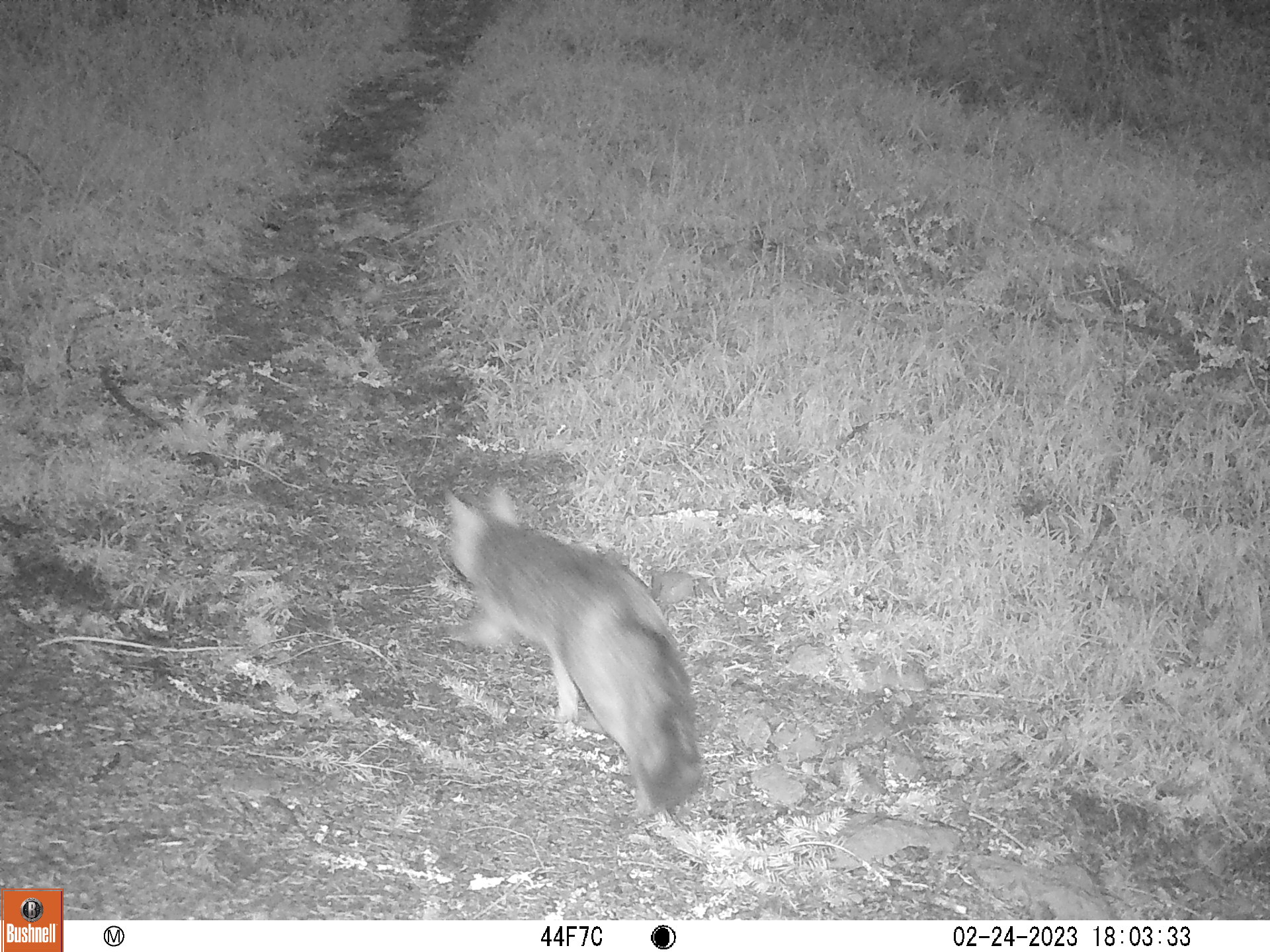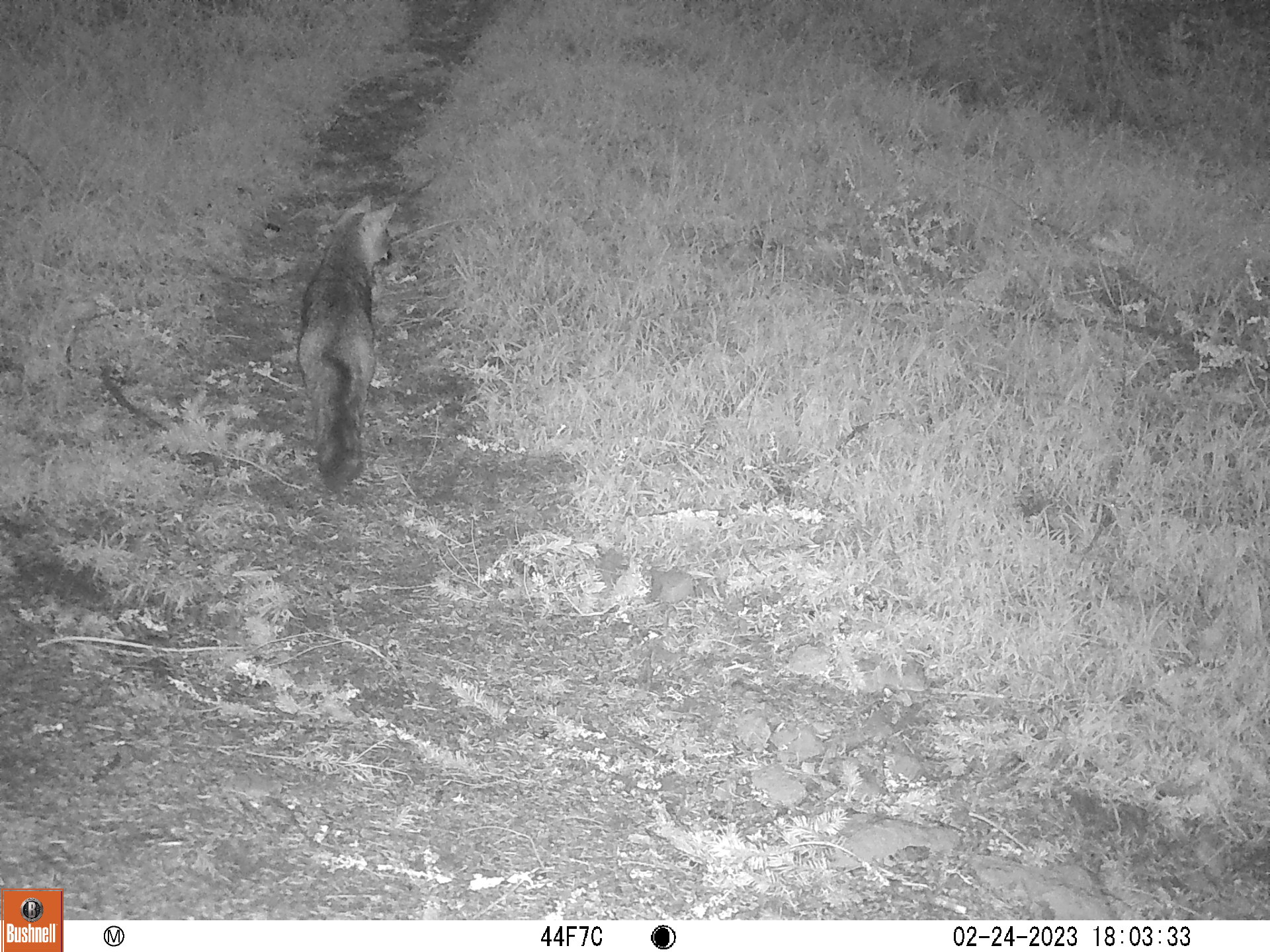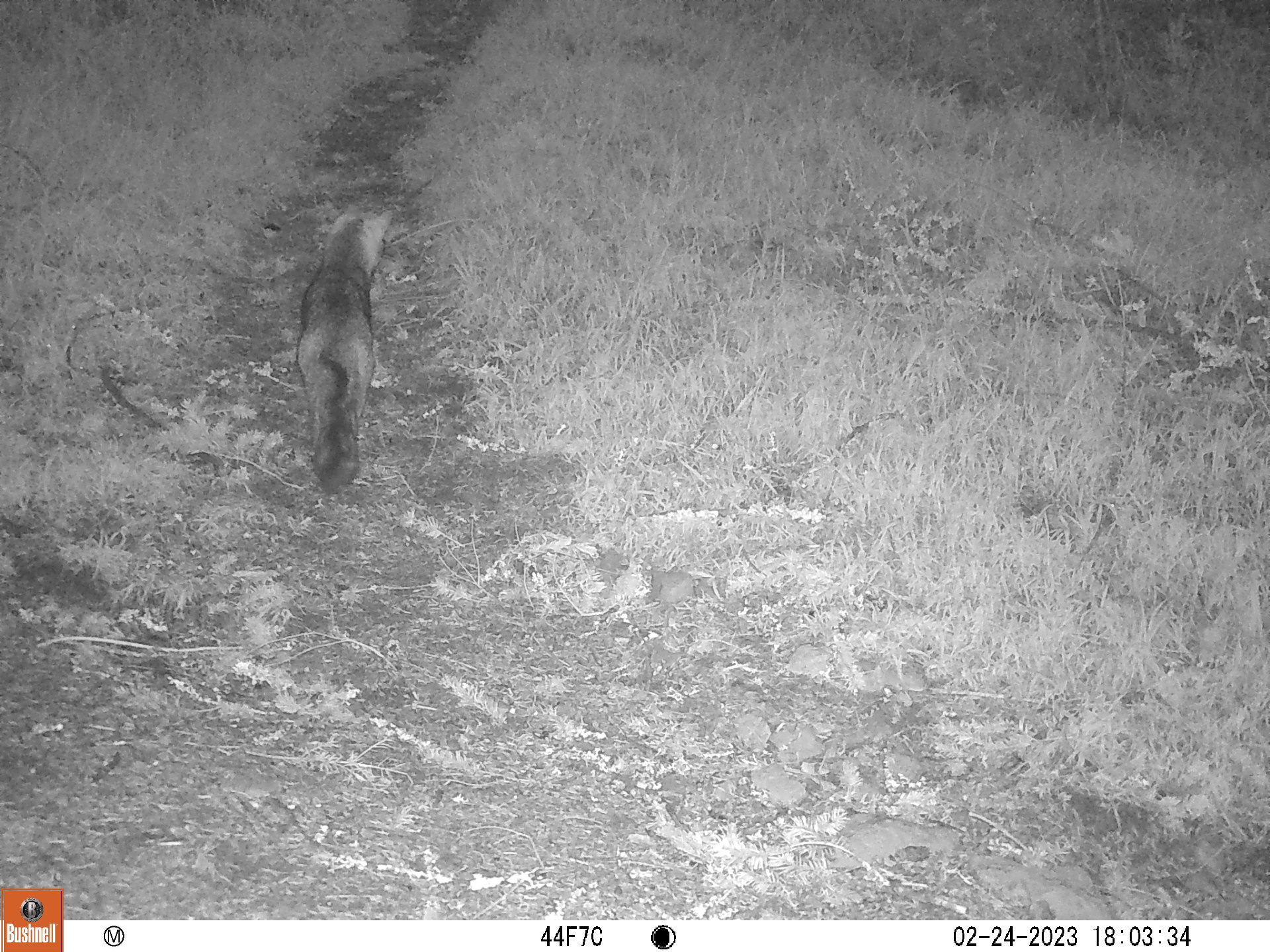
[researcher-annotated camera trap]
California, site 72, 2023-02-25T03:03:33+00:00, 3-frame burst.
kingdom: Animalia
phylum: Chordata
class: Mammalia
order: Carnivora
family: Canidae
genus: Urocyon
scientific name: Urocyon cinereoargenteus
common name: gray fox